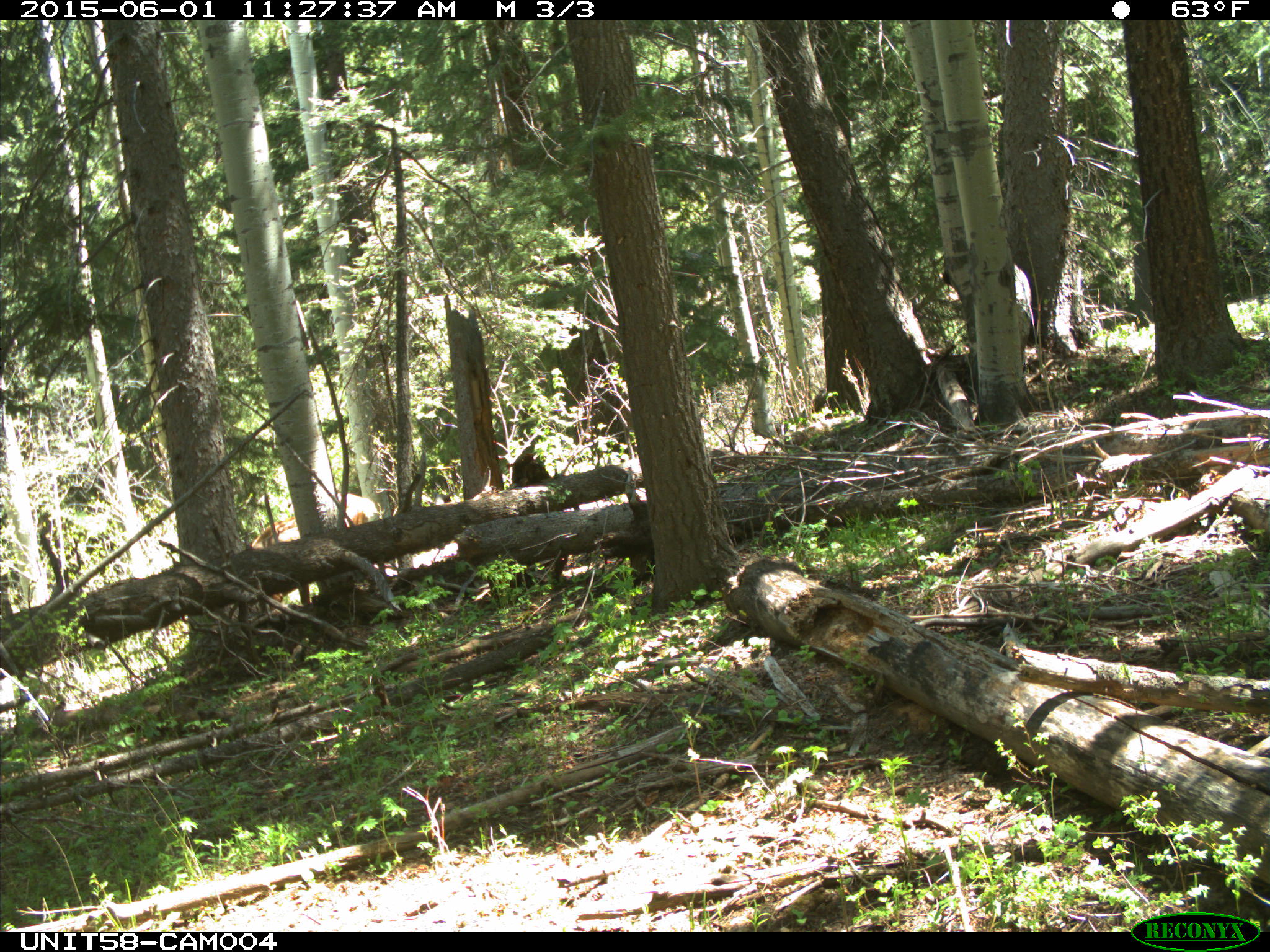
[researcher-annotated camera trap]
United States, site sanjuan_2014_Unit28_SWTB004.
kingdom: Animalia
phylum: Chordata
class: Mammalia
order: Artiodactyla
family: Cervidae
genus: Cervus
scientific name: Cervus elaphus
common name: red deer